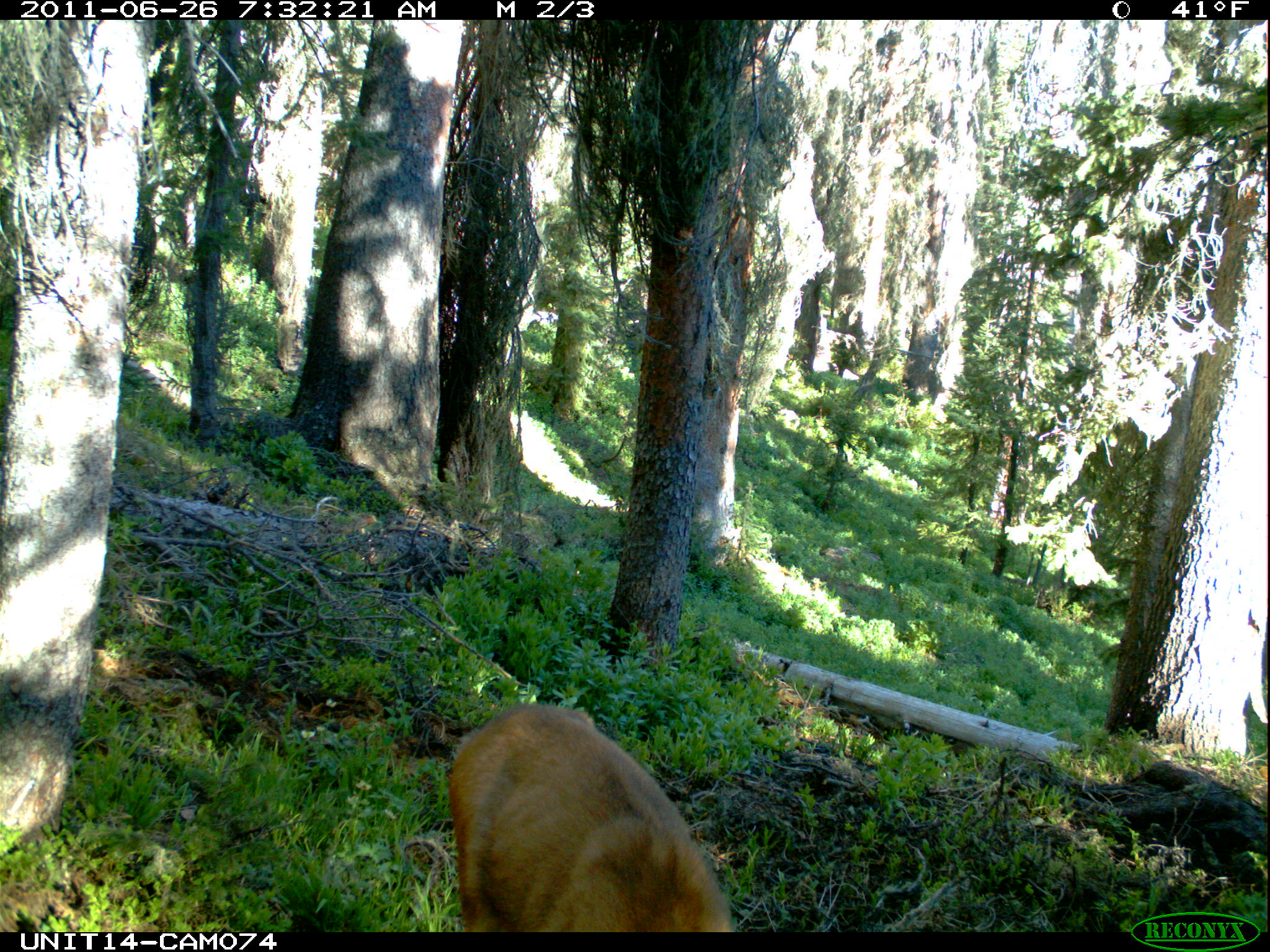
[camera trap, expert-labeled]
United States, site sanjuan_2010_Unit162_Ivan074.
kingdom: Animalia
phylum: Chordata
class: Mammalia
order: Artiodactyla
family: Cervidae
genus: Odocoileus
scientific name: Odocoileus hemionus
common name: mule deer